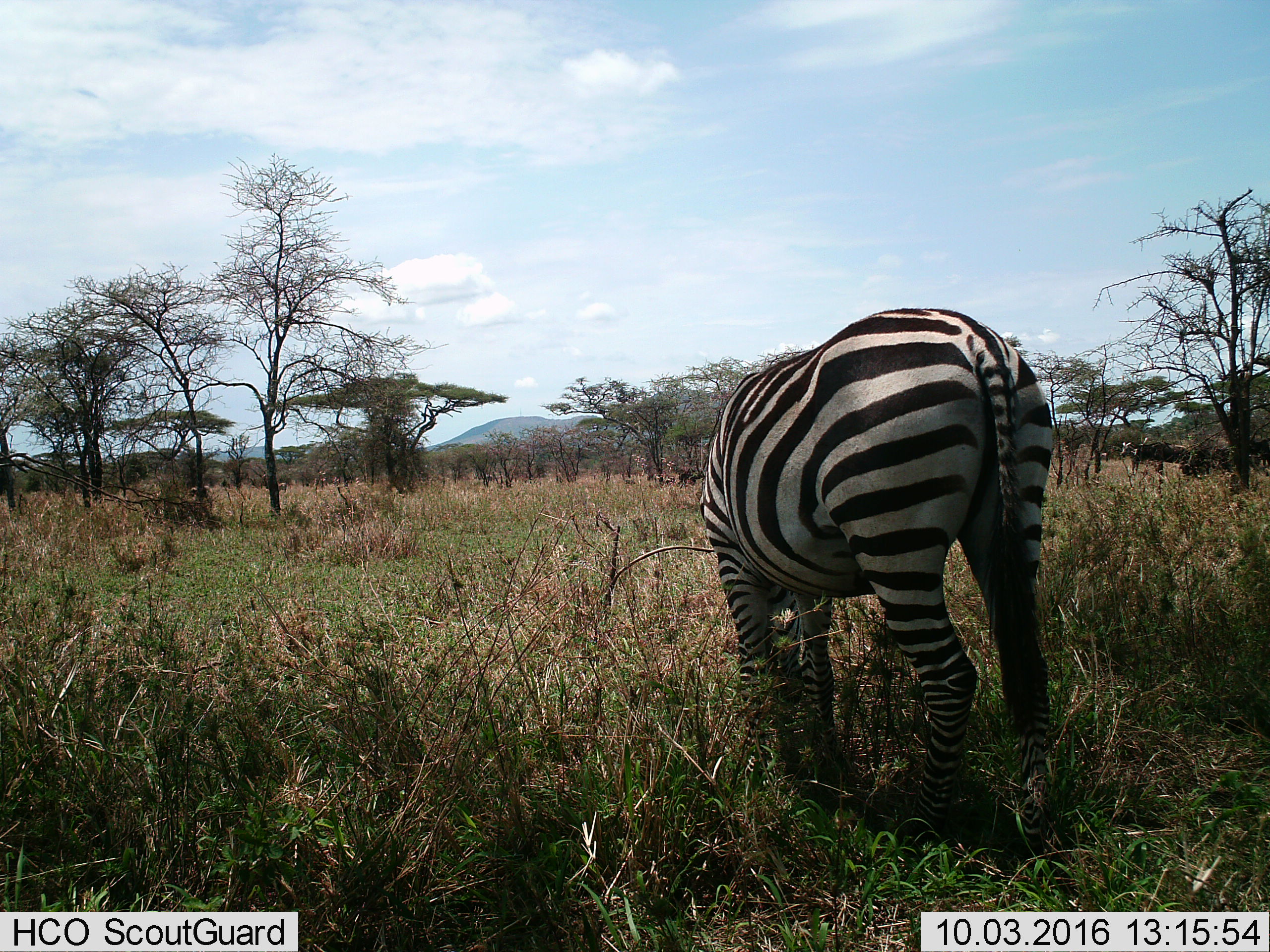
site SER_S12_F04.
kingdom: Animalia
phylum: Chordata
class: Mammalia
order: Perissodactyla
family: Equidae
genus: Equus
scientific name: Equus quagga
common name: plains zebra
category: zebraplains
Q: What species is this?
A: Zebraplains (plains zebra) (Equus quagga).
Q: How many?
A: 1.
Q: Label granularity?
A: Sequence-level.